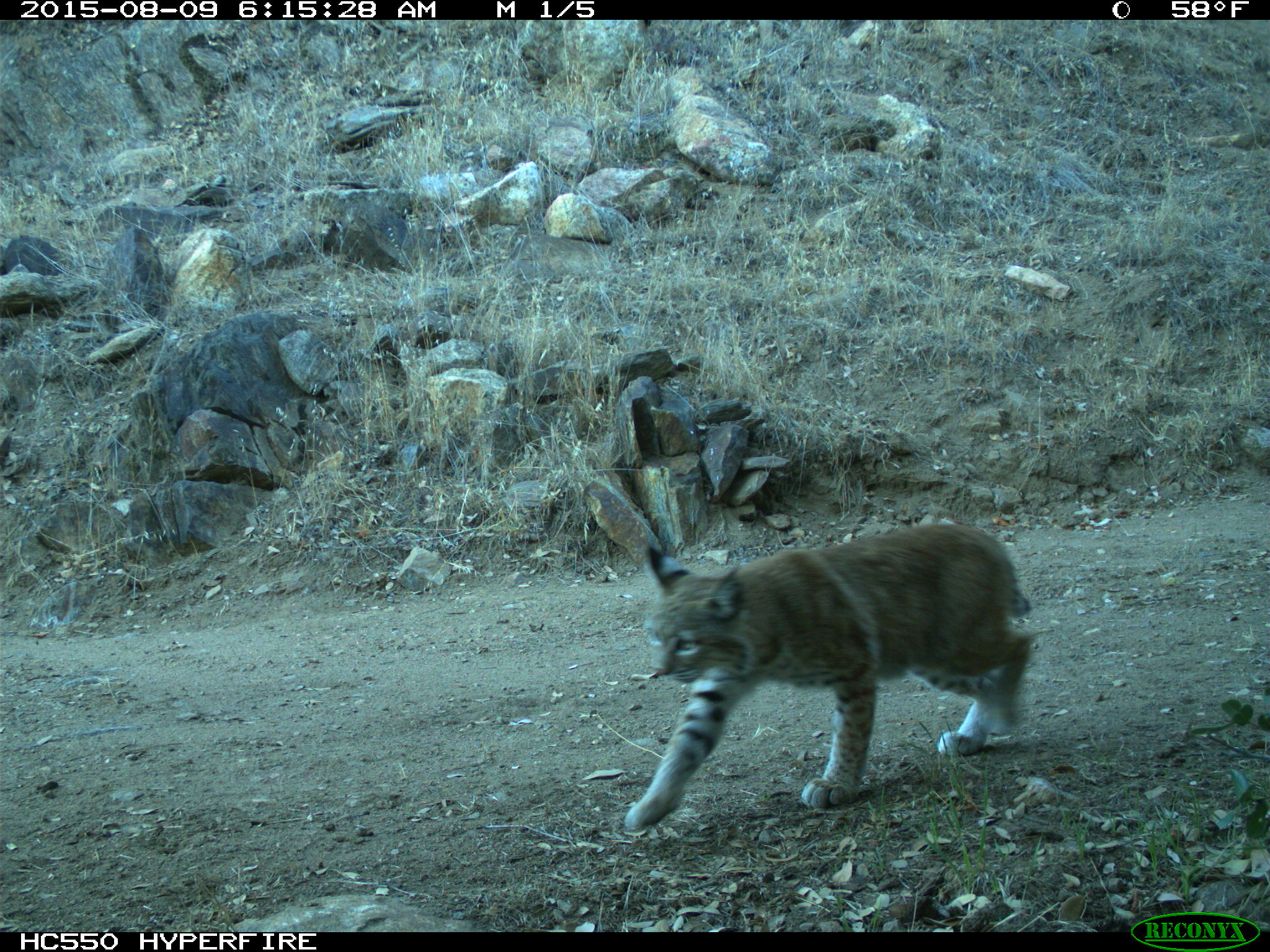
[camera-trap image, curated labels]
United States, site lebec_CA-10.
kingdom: Animalia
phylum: Chordata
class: Mammalia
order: Carnivora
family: Felidae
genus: Lynx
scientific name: Lynx rufus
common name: bobcat